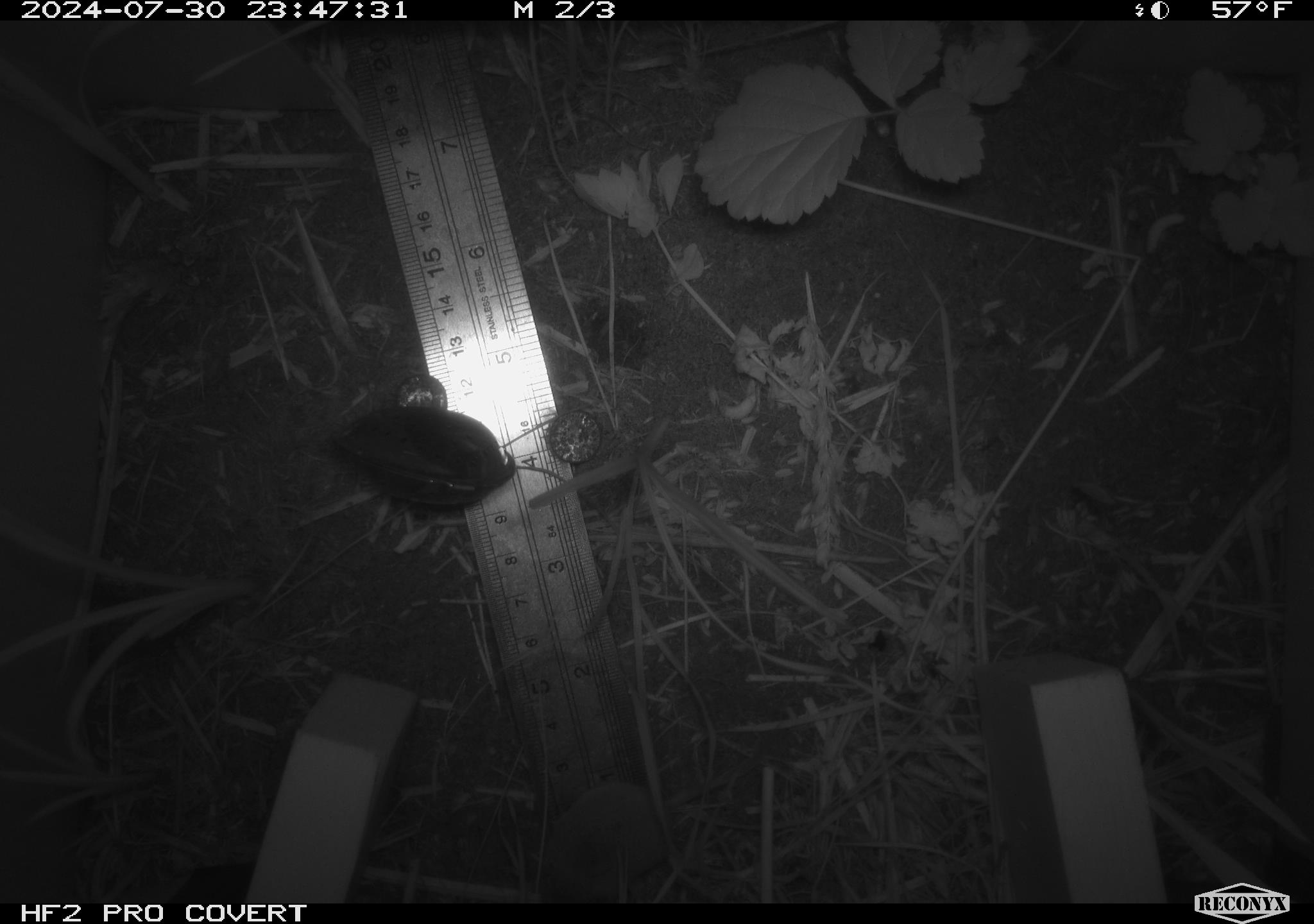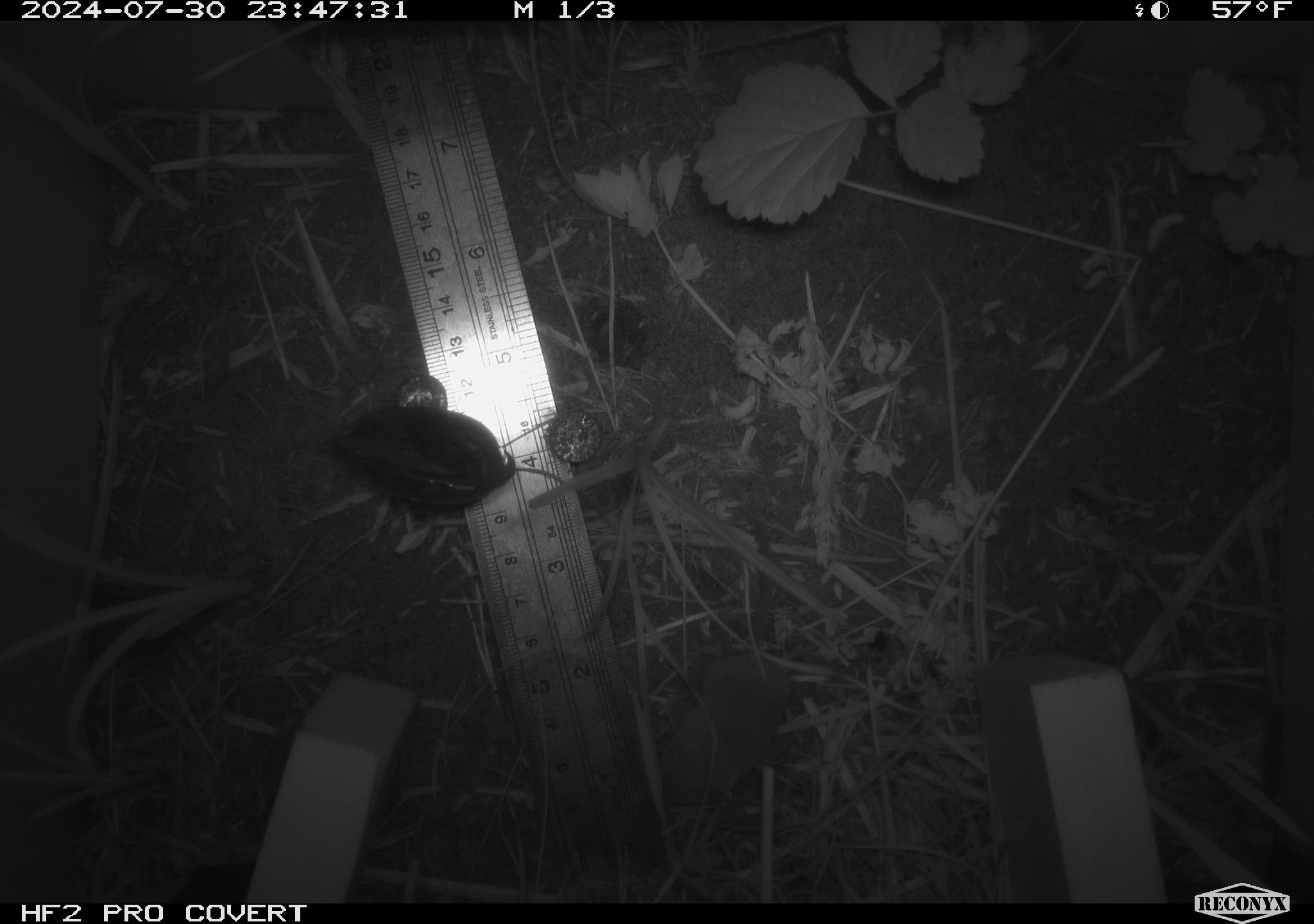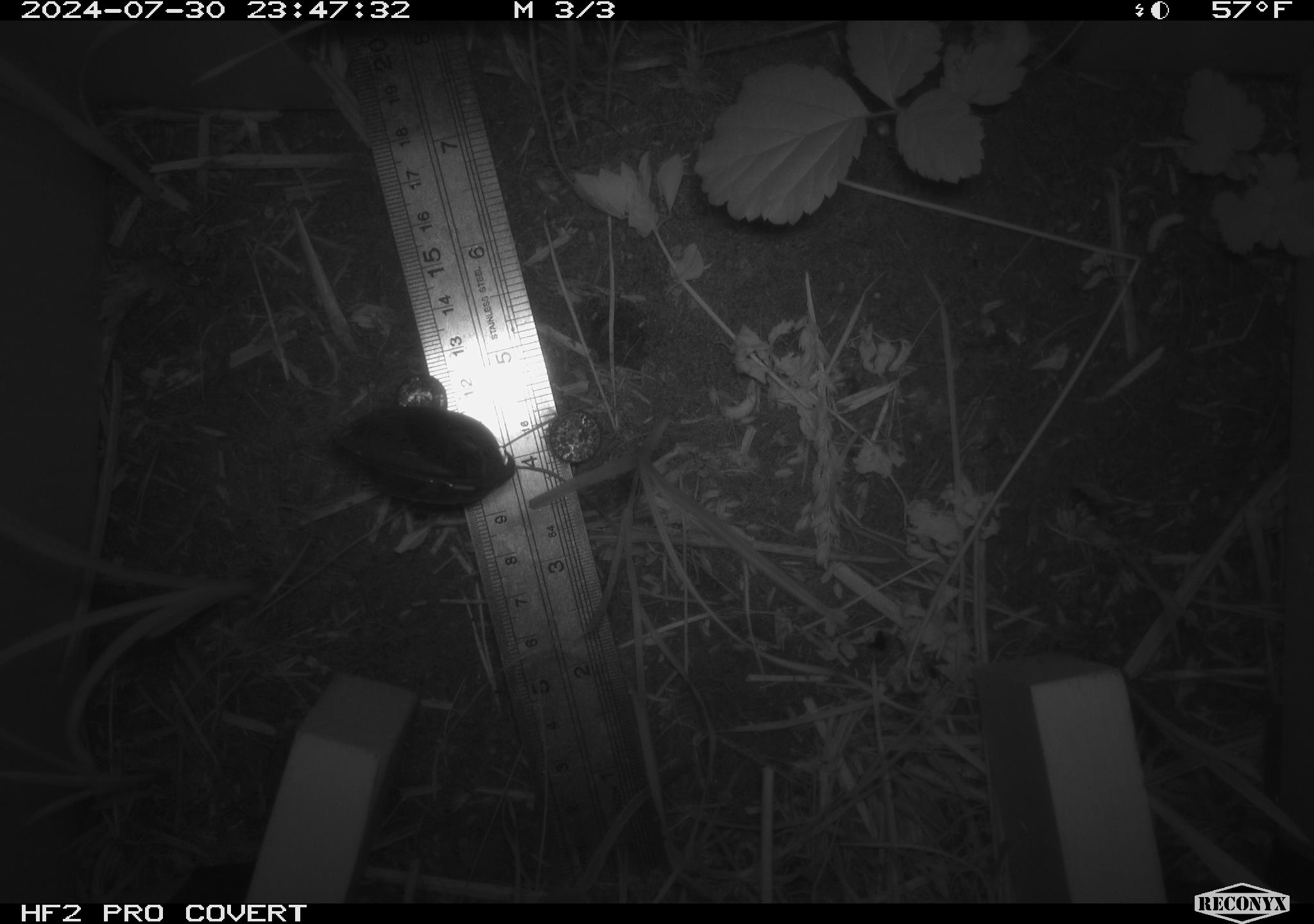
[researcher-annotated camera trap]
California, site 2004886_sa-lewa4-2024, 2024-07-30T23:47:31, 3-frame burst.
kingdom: Animalia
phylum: Chordata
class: Mammalia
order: Eulipotyphla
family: Soricidae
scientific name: Soricidae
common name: shrews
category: soricidae family